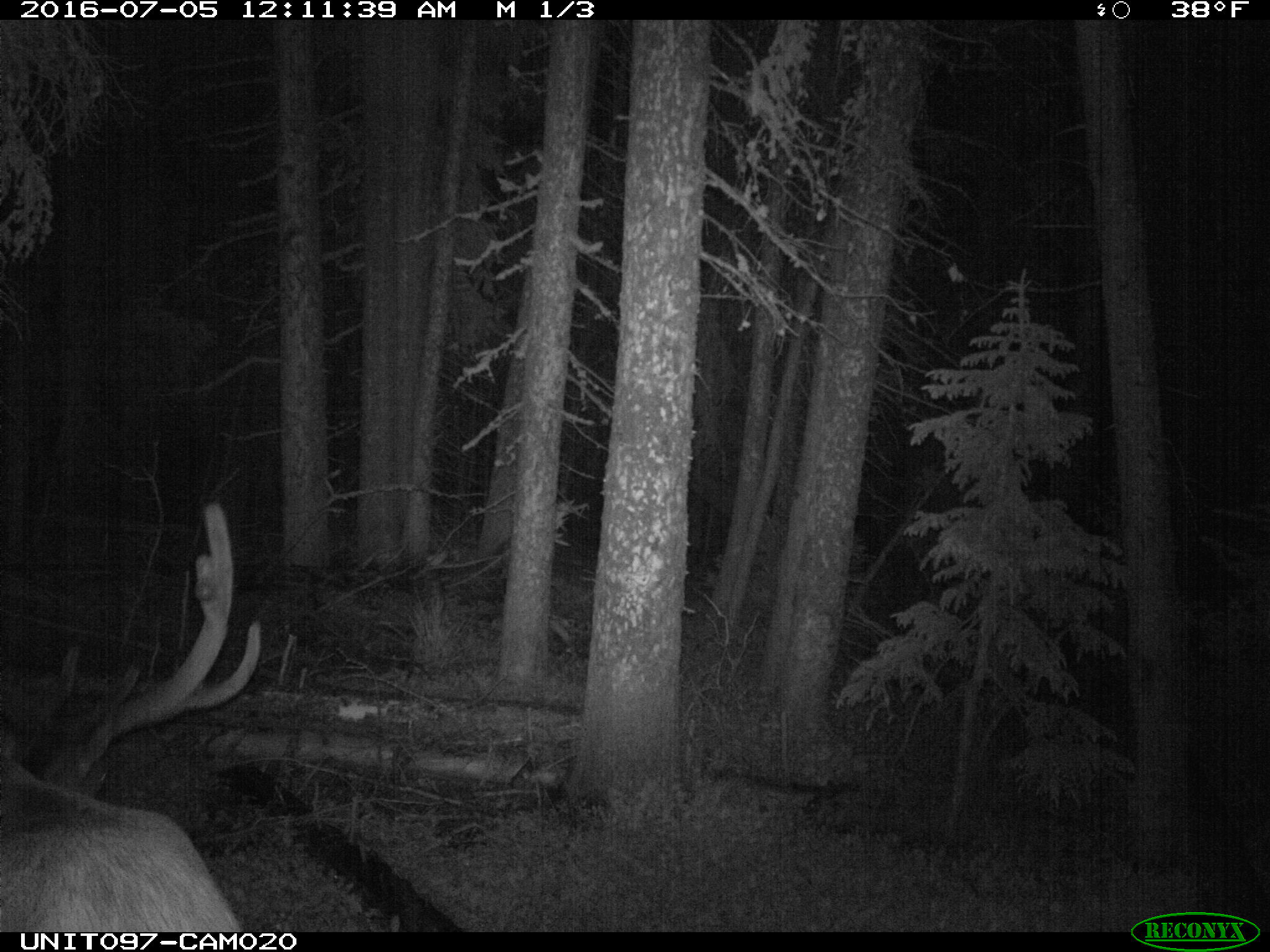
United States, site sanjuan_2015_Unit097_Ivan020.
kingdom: Animalia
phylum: Chordata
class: Mammalia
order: Artiodactyla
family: Cervidae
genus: Cervus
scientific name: Cervus elaphus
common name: red deer